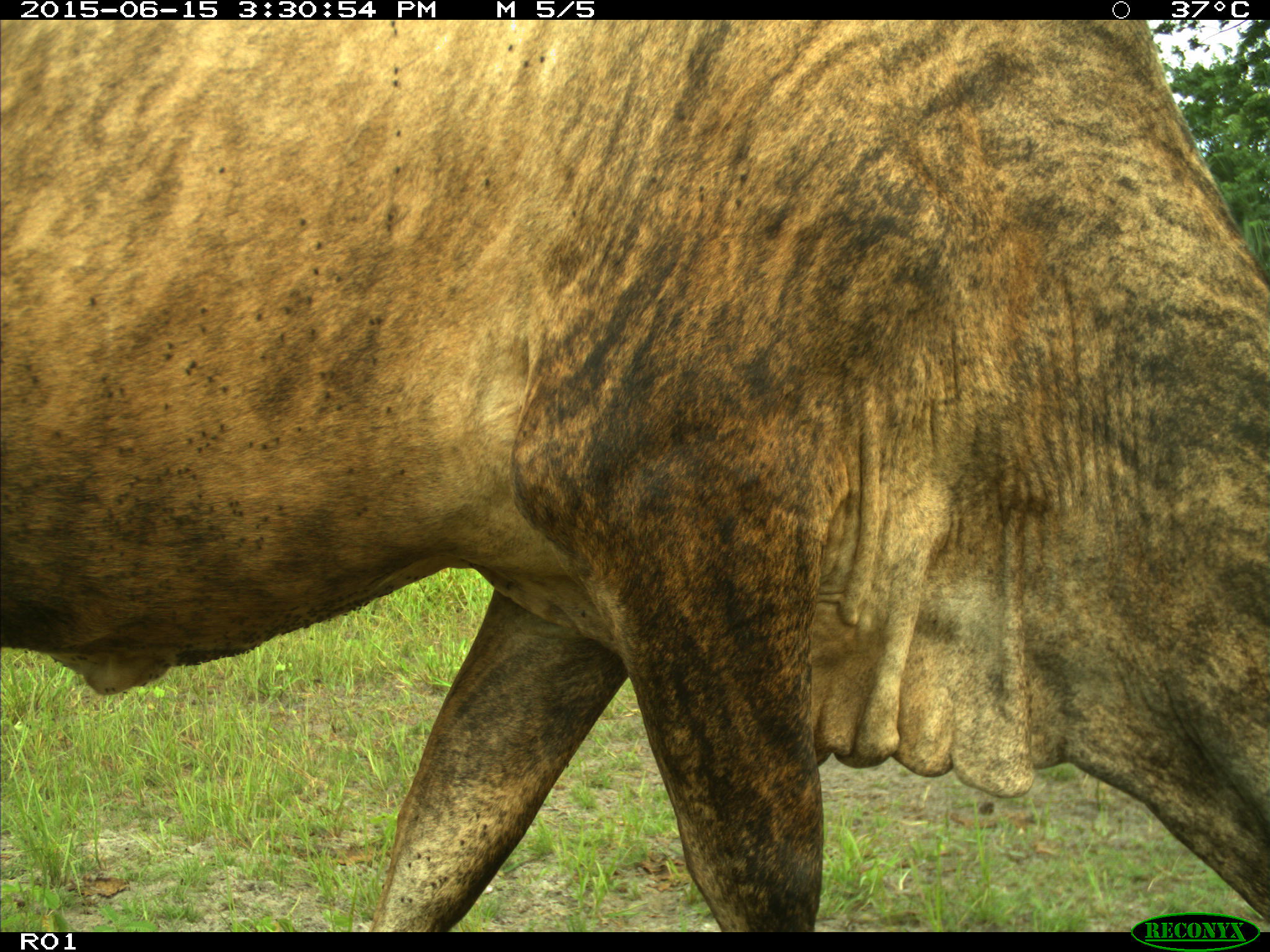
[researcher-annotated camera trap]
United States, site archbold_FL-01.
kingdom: Animalia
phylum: Chordata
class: Mammalia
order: Artiodactyla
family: Bovidae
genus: Bos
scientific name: Bos taurus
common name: domestic cow